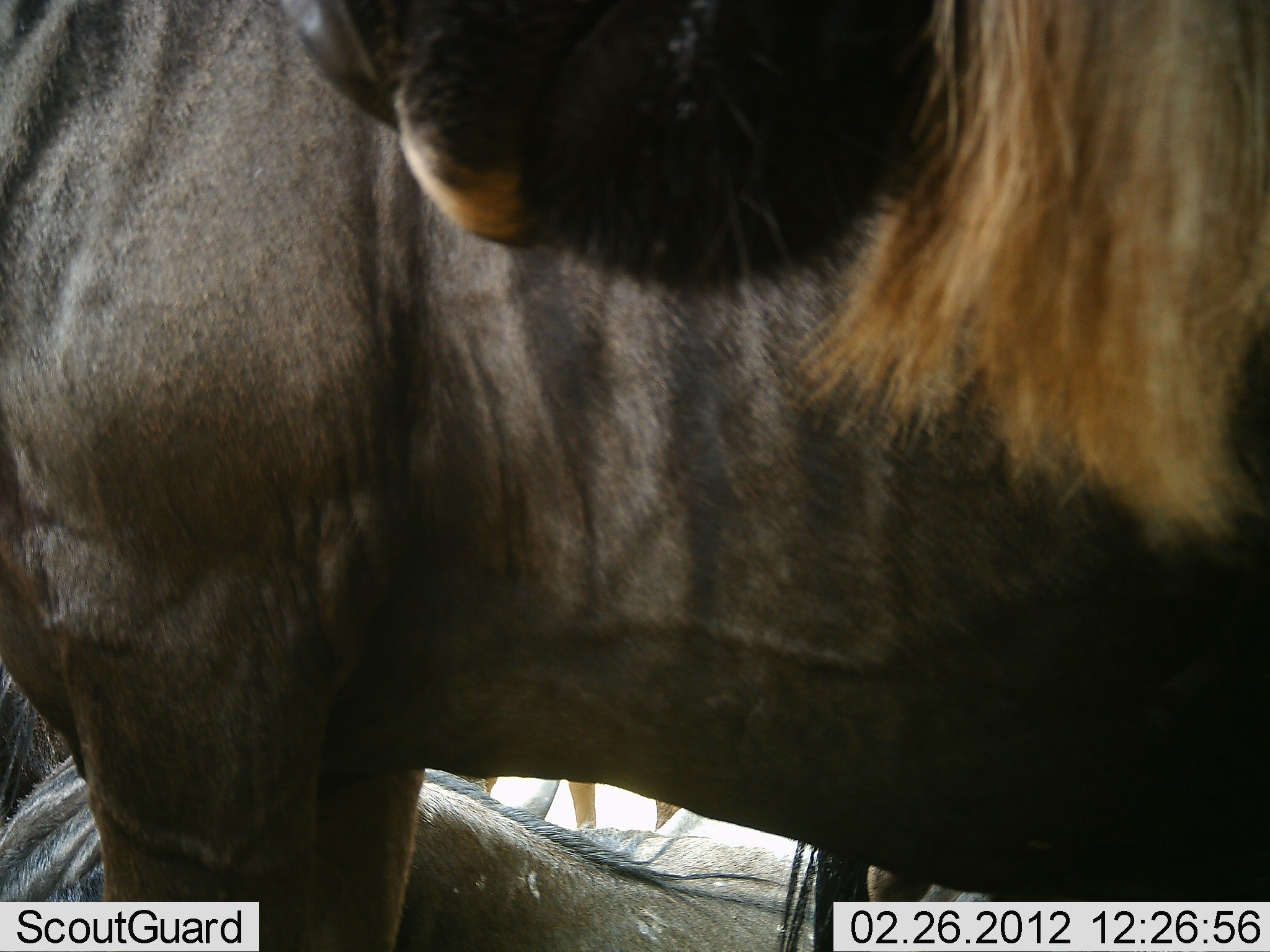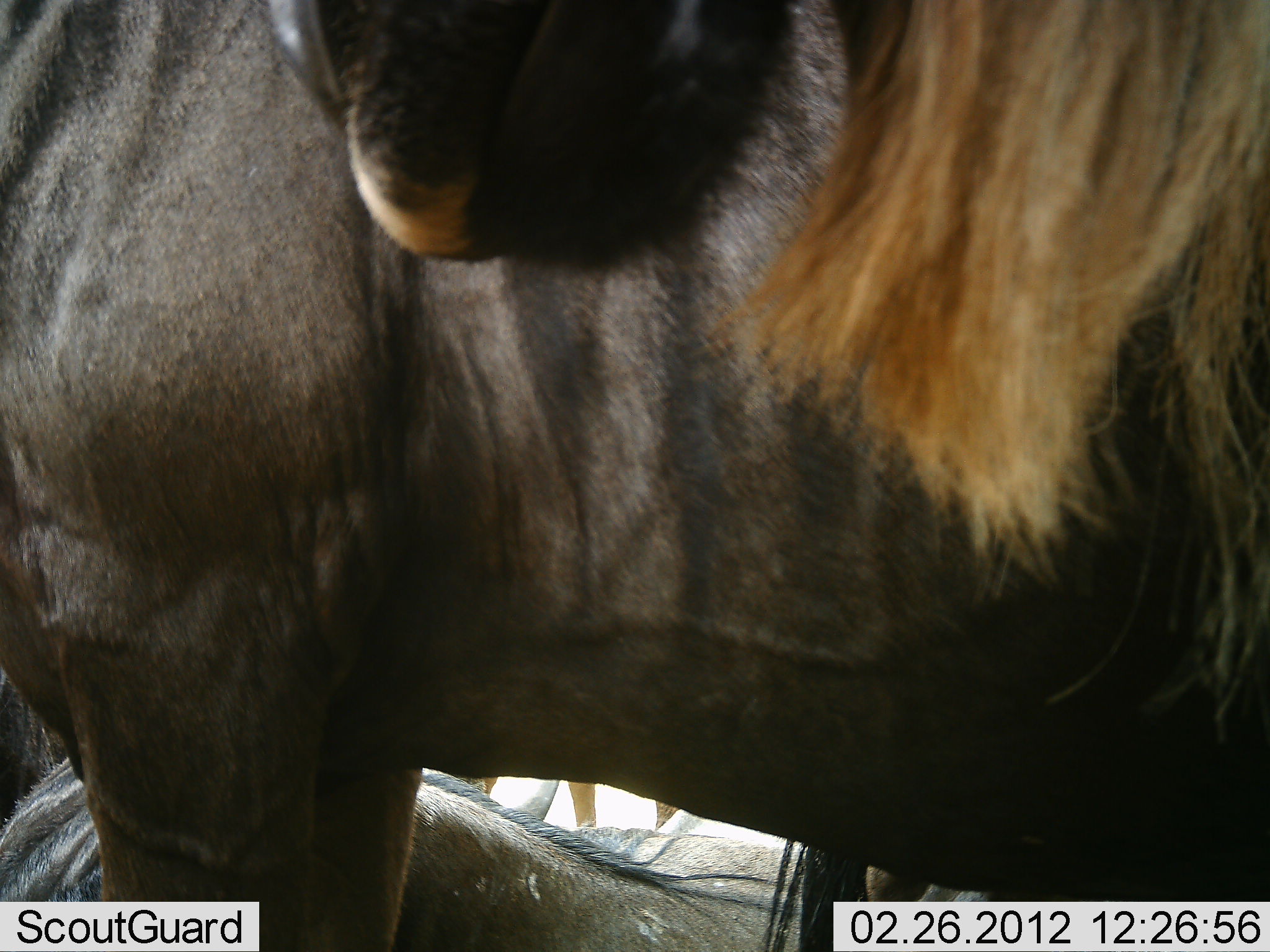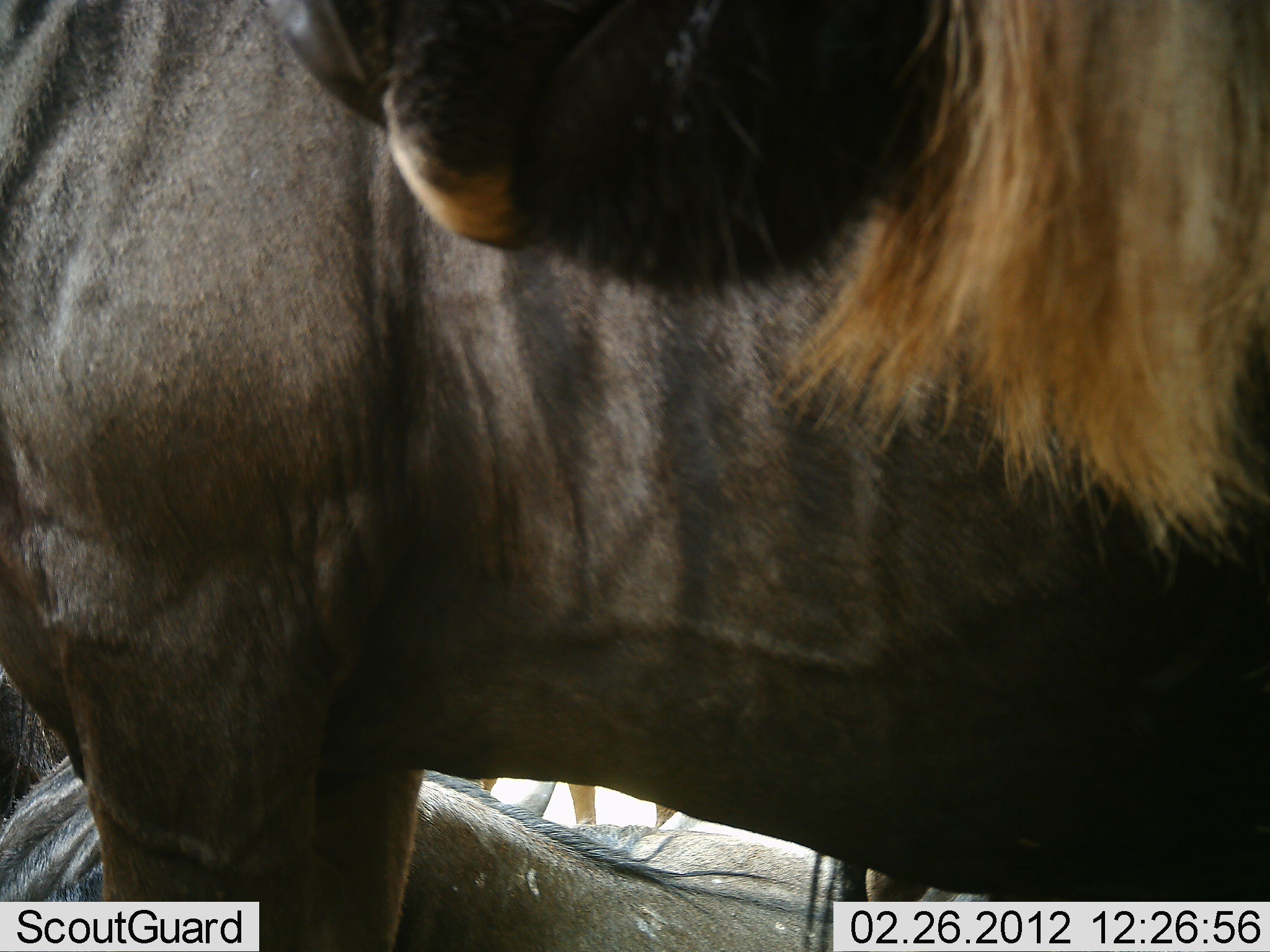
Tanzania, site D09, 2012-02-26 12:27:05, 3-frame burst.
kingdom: Animalia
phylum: Chordata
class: Mammalia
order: Artiodactyla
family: Bovidae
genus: Connochaetes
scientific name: Connochaetes taurinus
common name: blue wildebeest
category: wildebeest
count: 3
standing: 95%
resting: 65%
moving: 0%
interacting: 0%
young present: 0%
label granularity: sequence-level